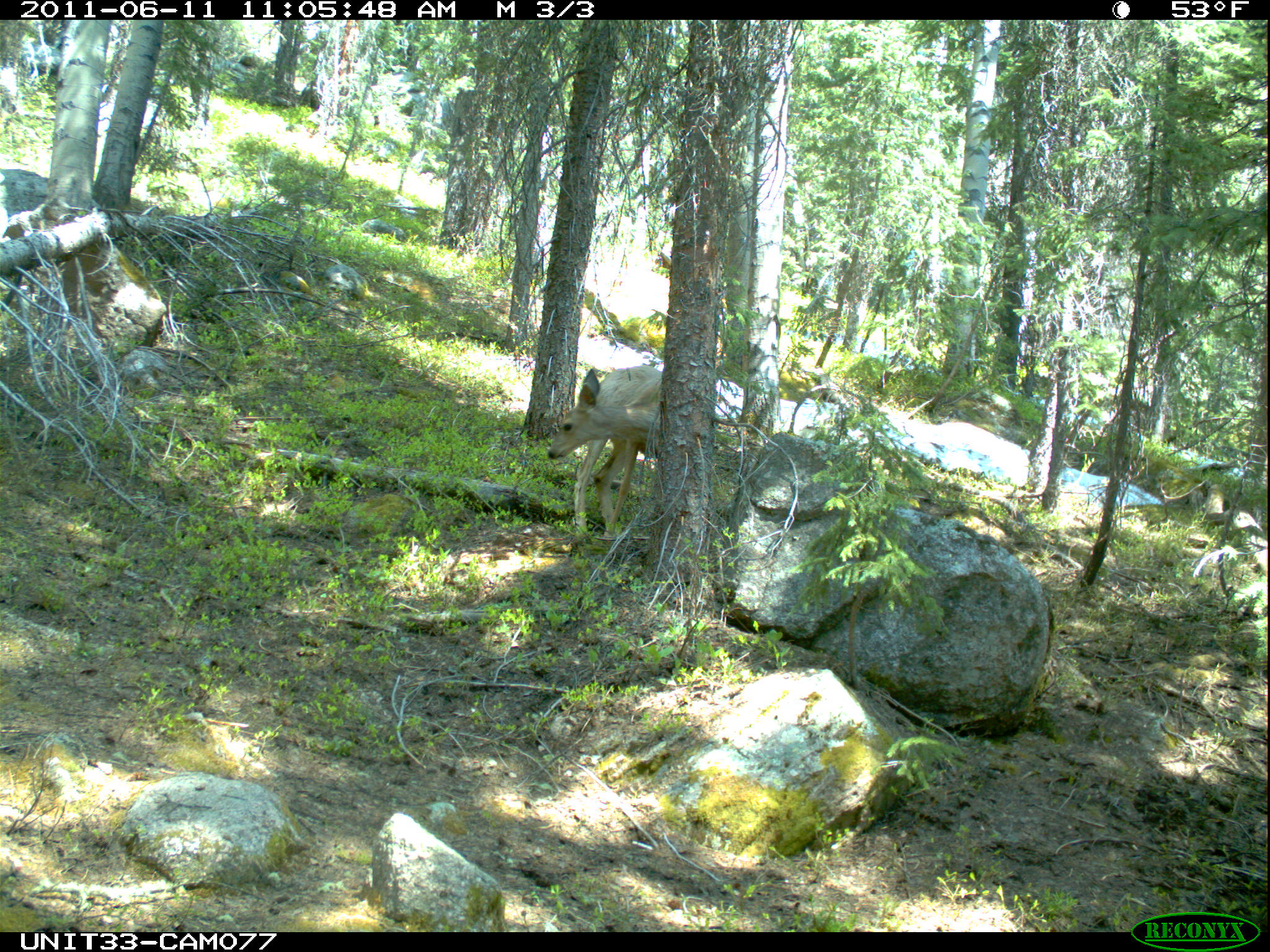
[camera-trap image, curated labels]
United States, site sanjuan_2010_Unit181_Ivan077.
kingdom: Animalia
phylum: Chordata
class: Mammalia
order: Artiodactyla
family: Cervidae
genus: Odocoileus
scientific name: Odocoileus hemionus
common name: mule deer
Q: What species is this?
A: Odocoileus hemionus (mule deer).